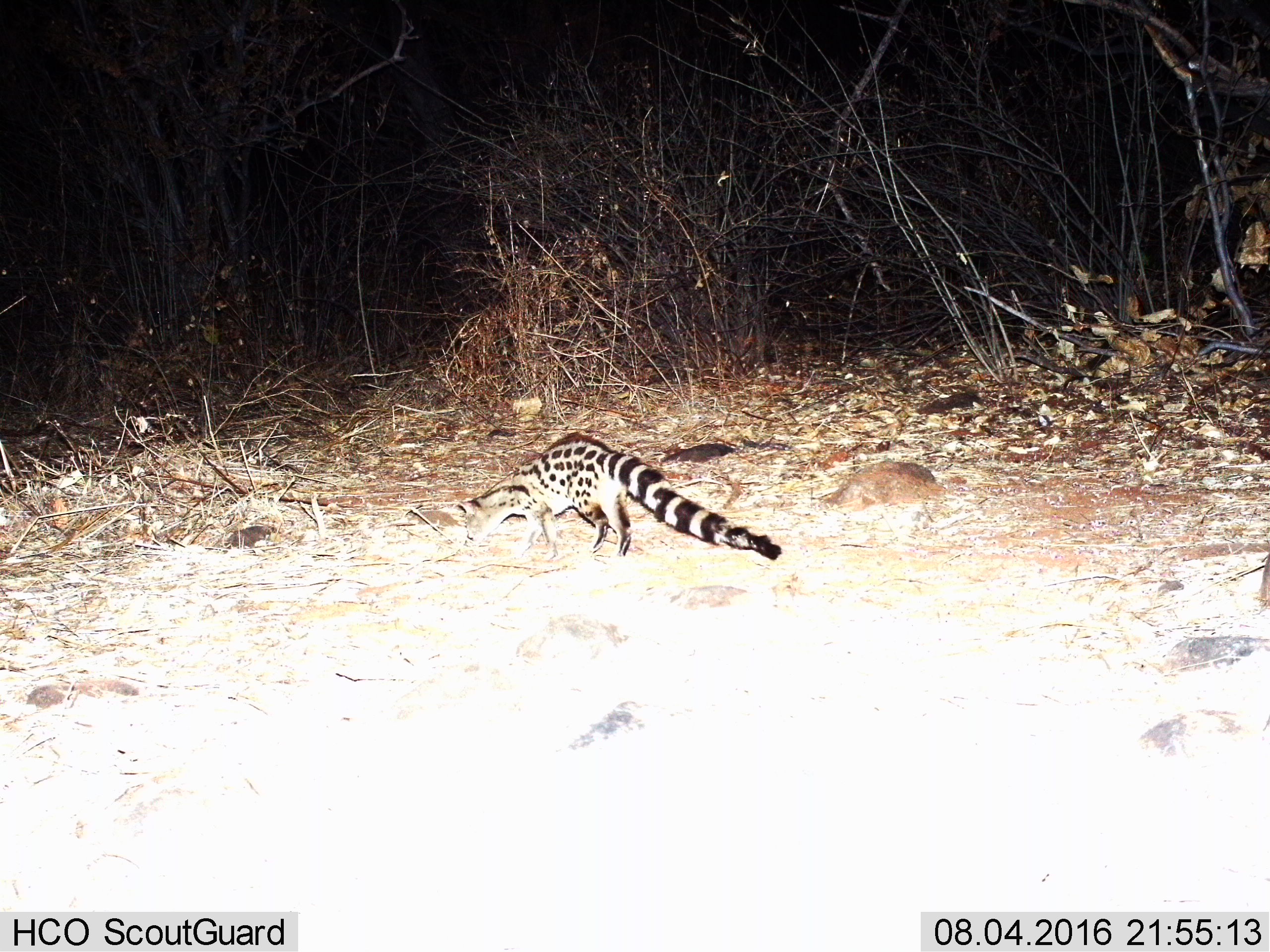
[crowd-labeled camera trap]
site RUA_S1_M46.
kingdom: Animalia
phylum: Chordata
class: Mammalia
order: Carnivora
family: Viverridae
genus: Genetta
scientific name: Genetta genetta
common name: small-spotted genet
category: genetcommonsmallspotted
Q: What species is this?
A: Genetcommonsmallspotted (small-spotted genet) (Genetta genetta).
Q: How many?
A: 1.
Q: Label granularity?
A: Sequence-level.